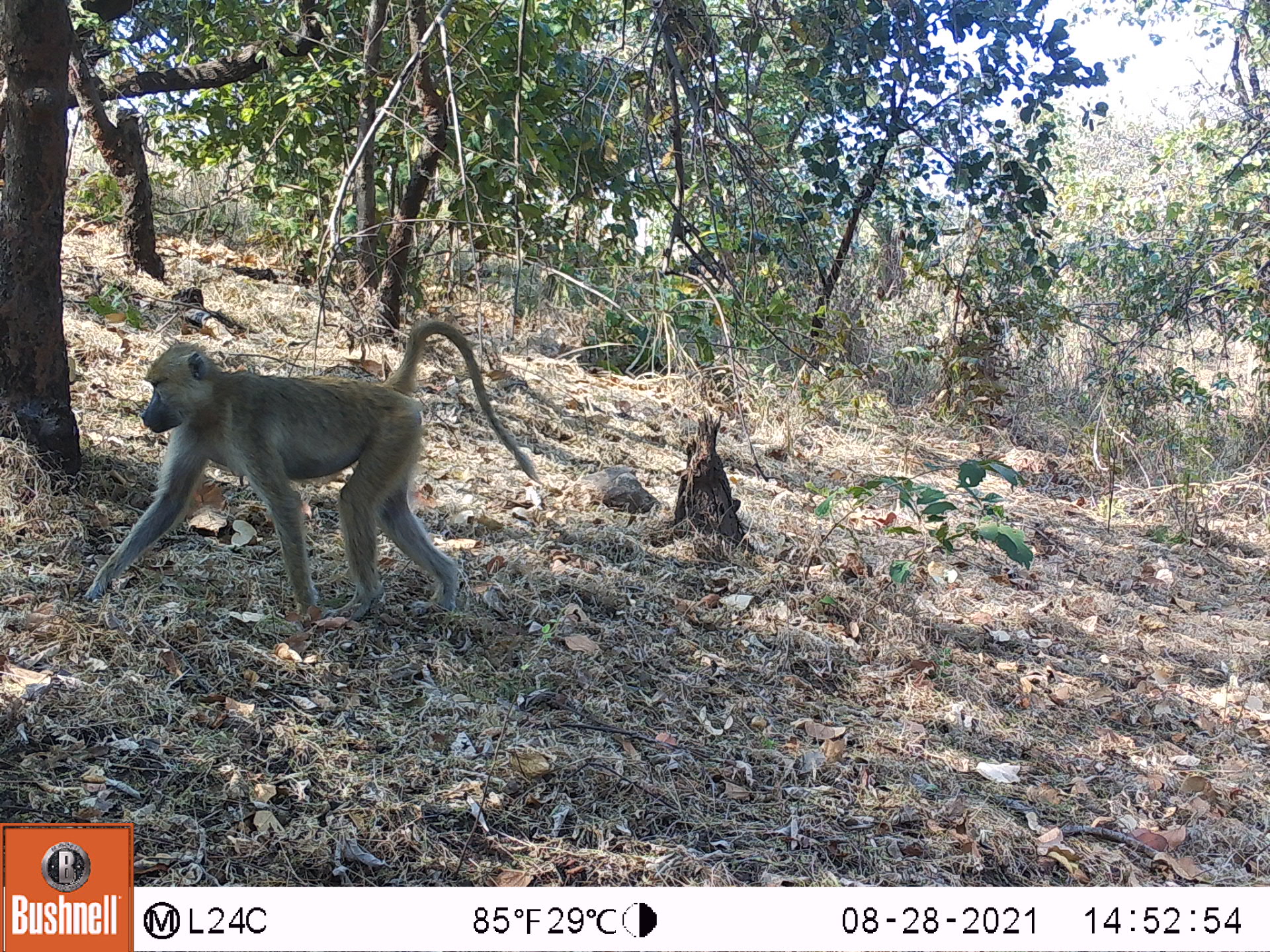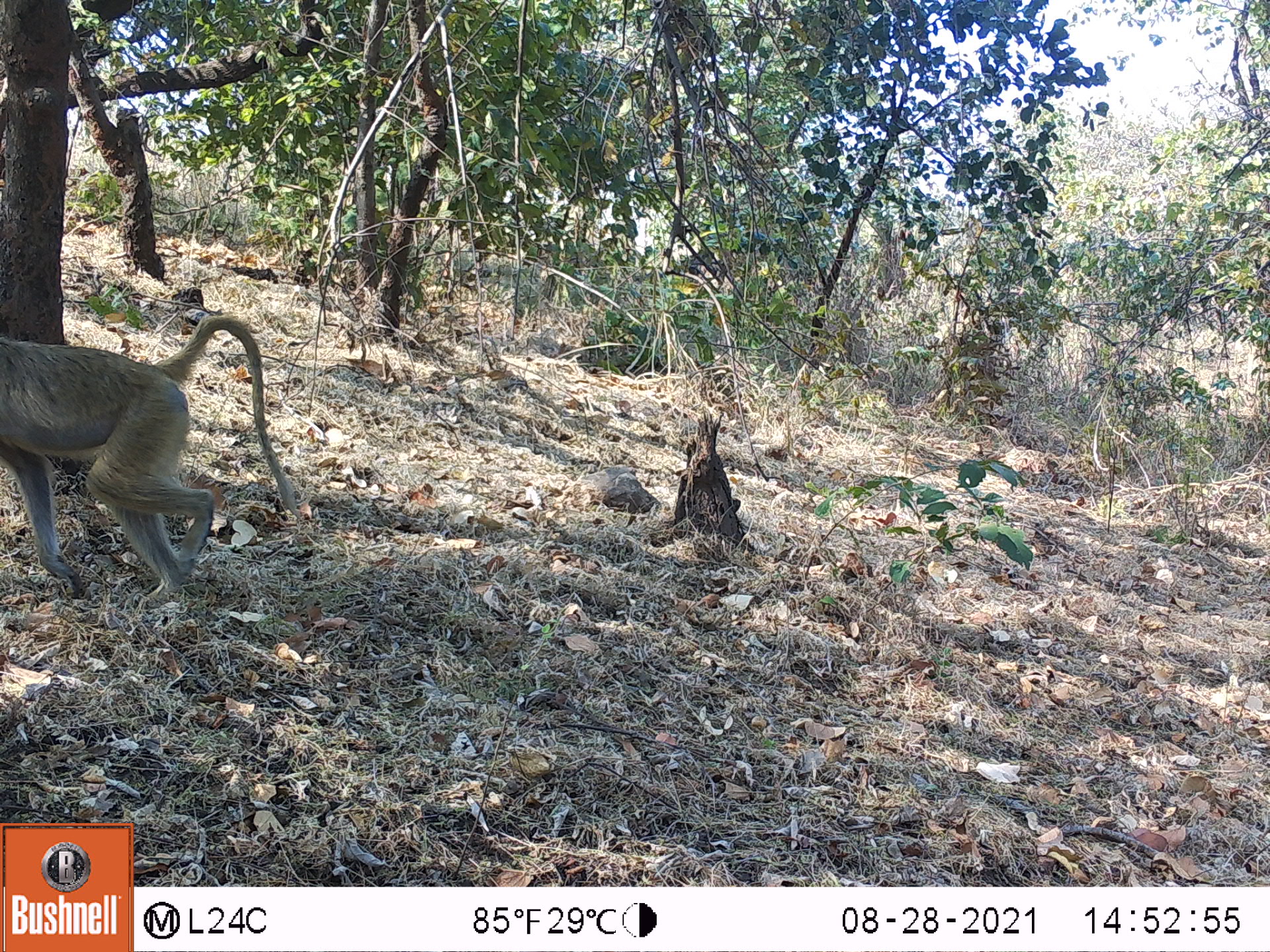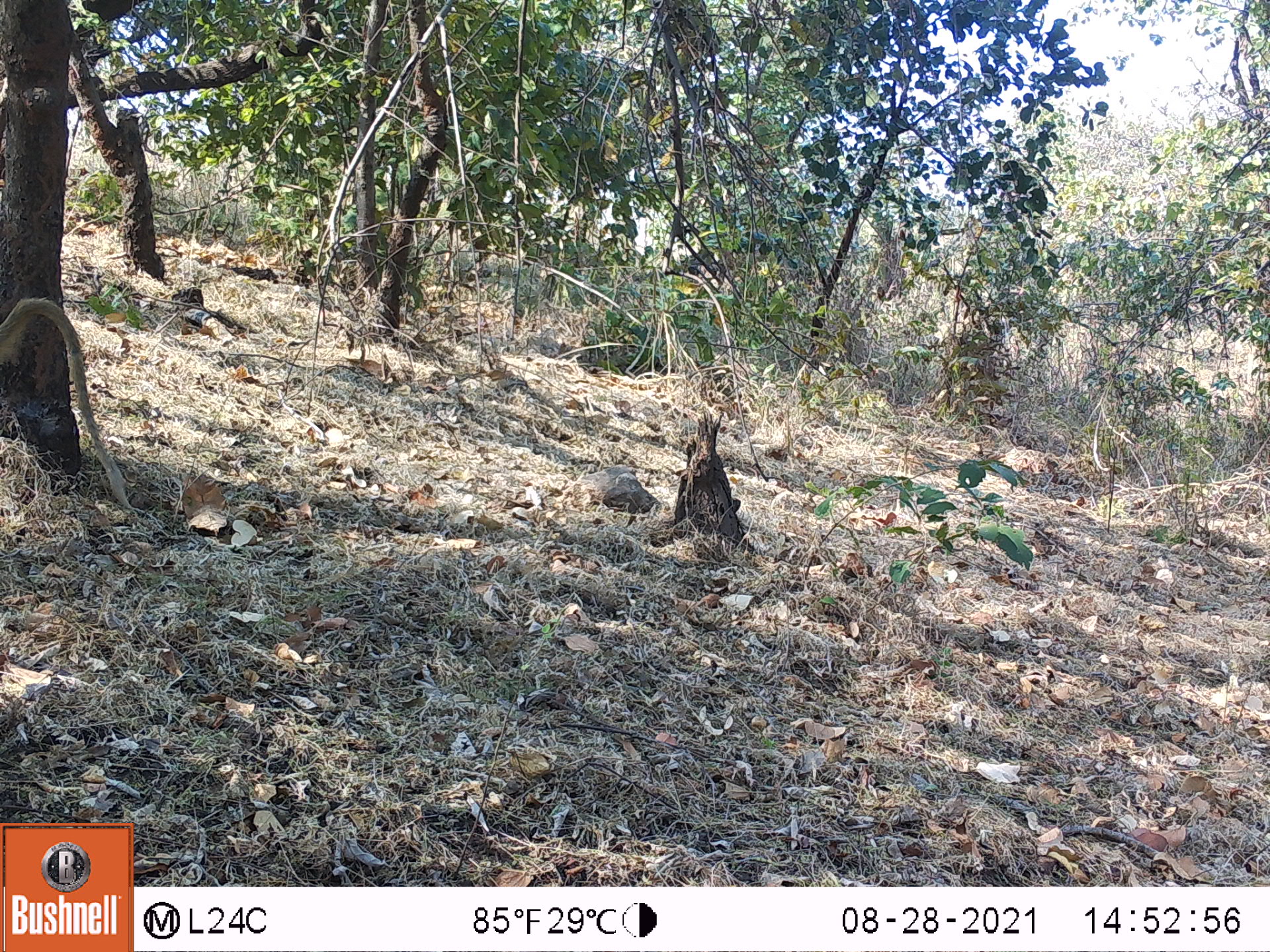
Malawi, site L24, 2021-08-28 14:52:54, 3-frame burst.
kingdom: Animalia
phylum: Chordata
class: Mammalia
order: Primates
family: Cercopithecidae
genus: Papio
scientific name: Papio cynocephalus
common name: yellow baboon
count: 1